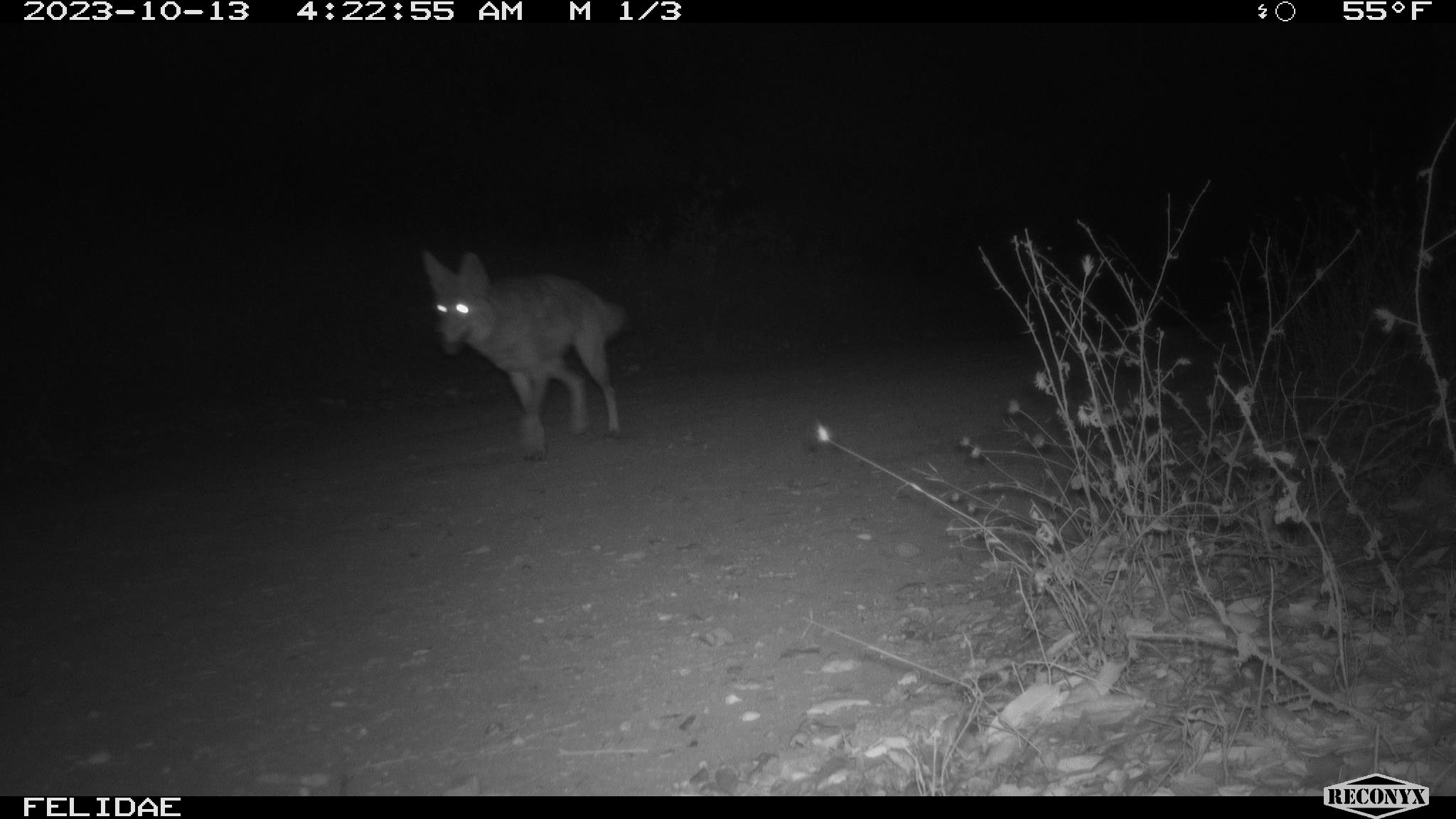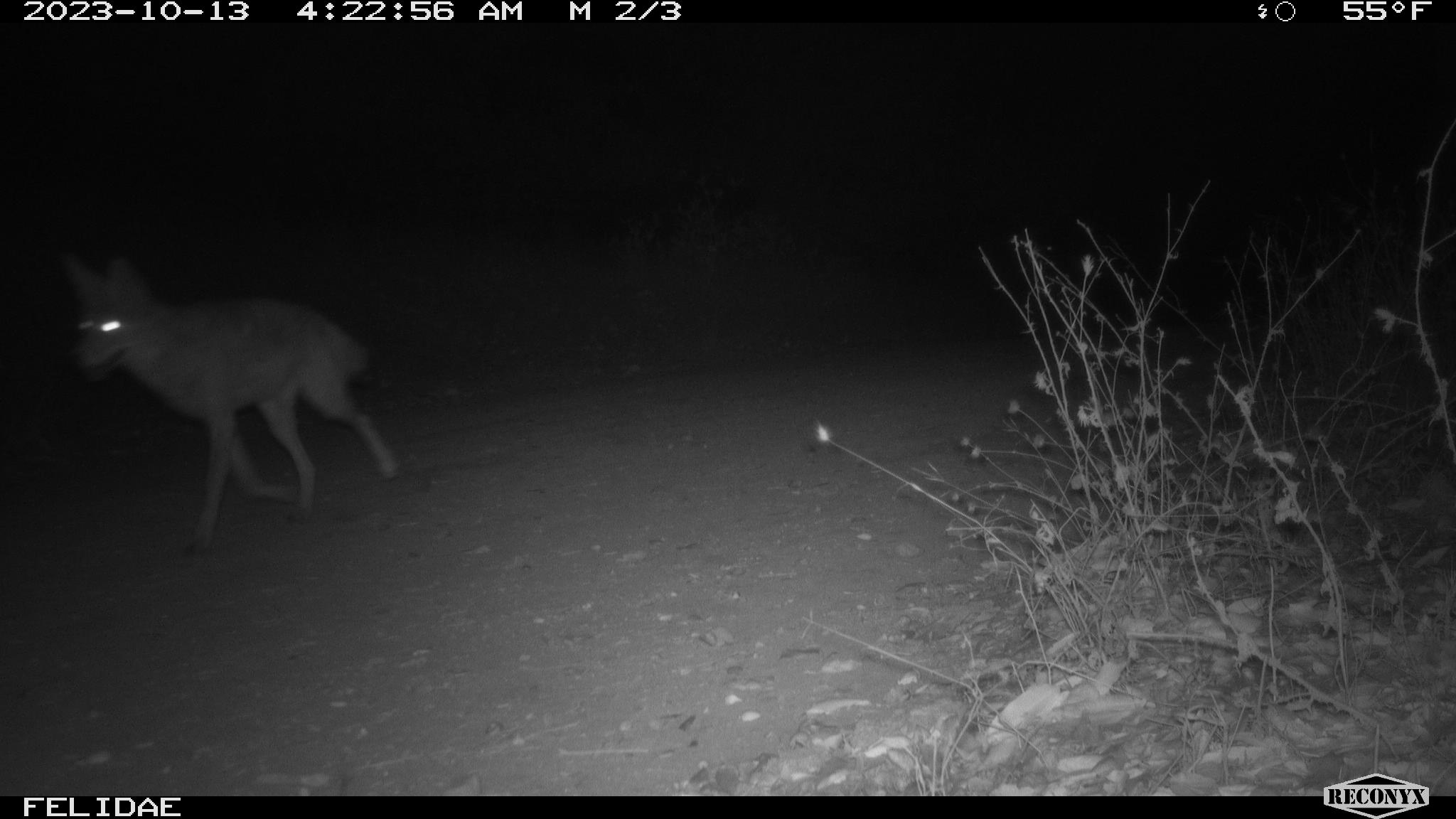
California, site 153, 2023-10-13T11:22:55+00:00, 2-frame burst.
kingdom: Animalia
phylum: Chordata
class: Mammalia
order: Carnivora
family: Canidae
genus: Canis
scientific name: Canis latrans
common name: coyote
Coyote (Canis latrans).